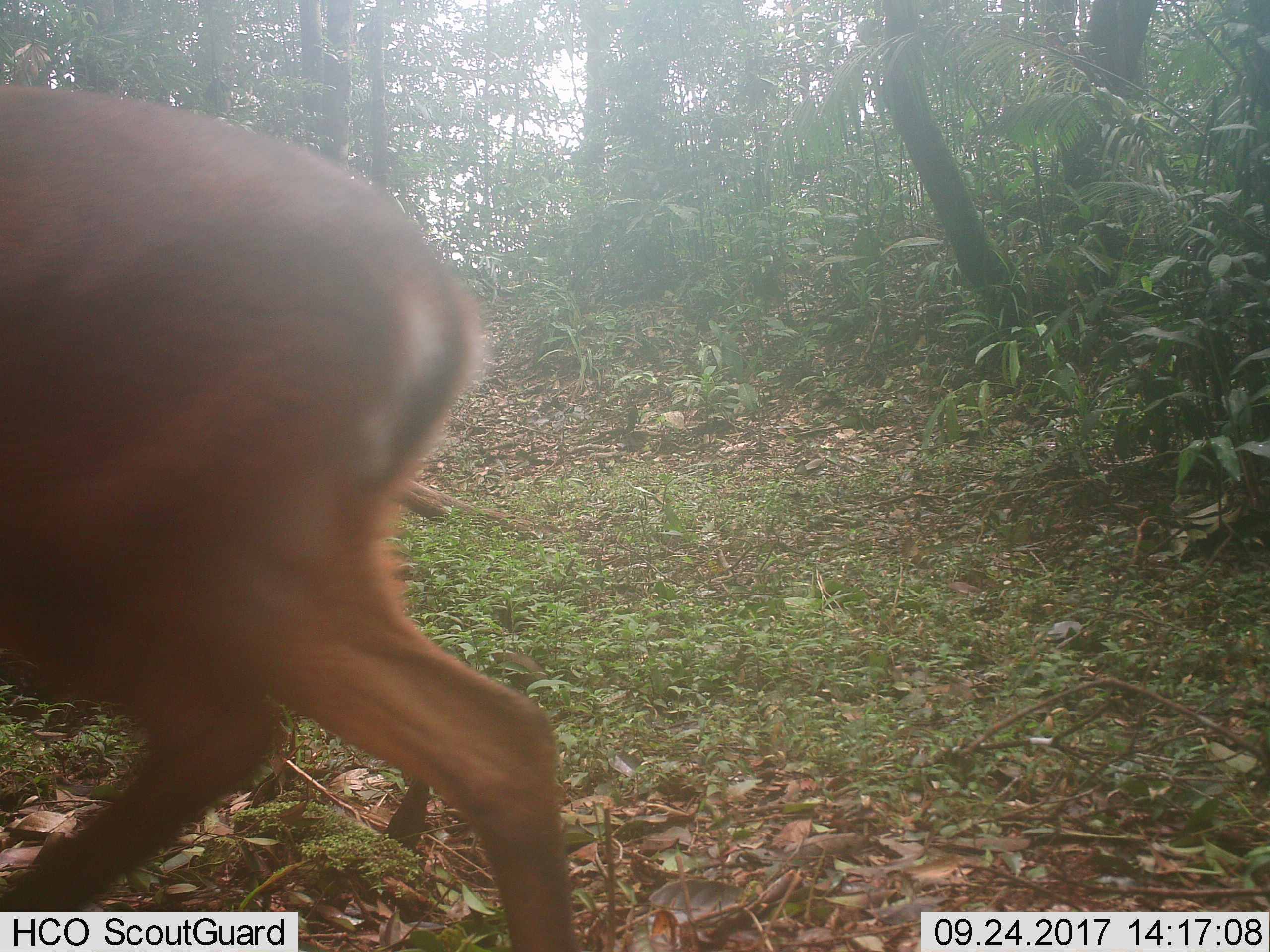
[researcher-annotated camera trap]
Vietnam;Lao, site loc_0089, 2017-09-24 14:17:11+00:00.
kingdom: Animalia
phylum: Chordata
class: Mammalia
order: Artiodactyla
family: Cervidae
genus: Muntiacus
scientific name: Muntiacus vuquangensis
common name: large-antlered muntjac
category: large antlered muntjac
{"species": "large antlered muntjac (large-antlered muntjac) (Muntiacus vuquangensis)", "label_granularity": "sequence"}